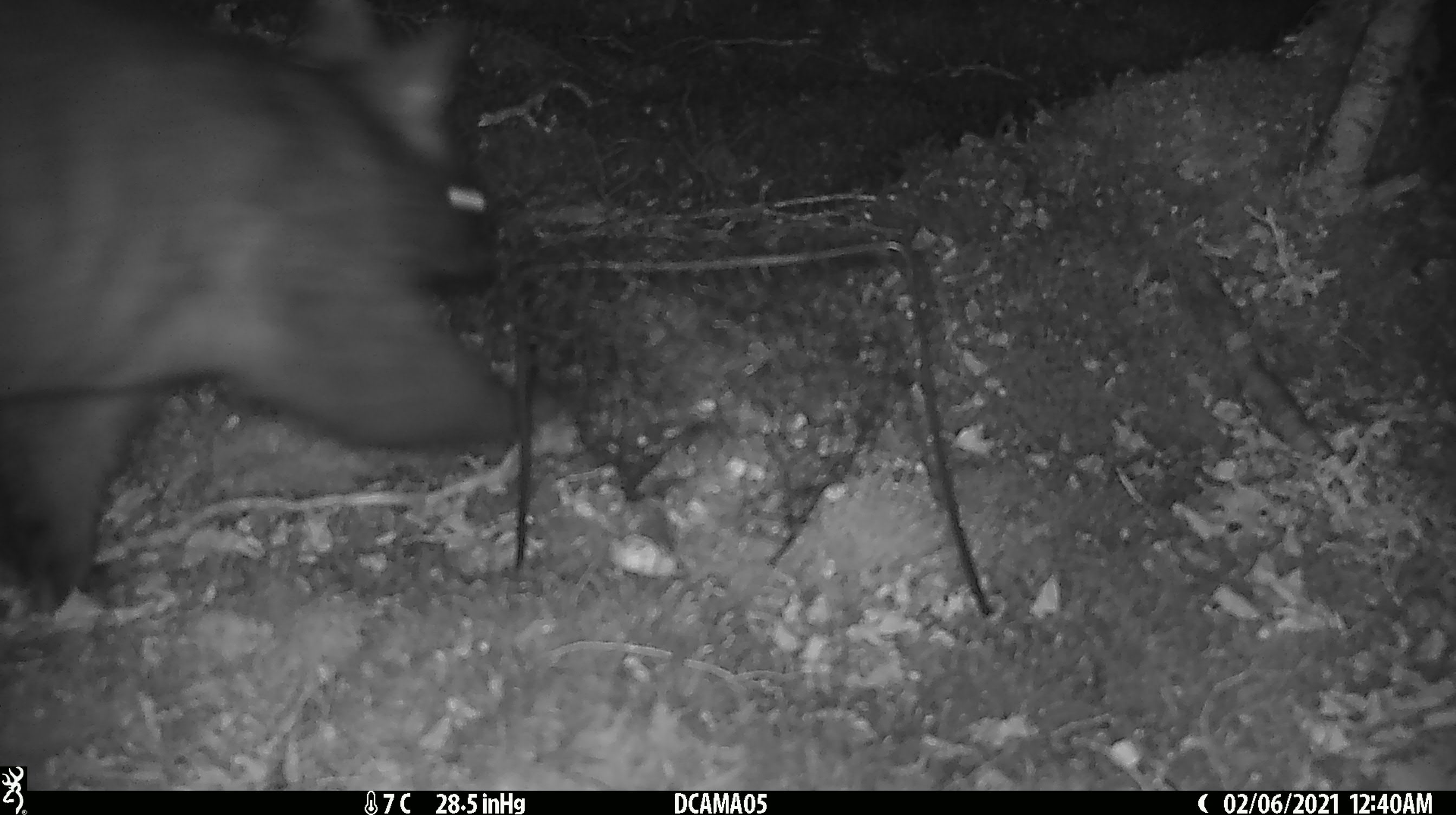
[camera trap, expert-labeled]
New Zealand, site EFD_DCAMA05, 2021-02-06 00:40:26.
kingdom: Animalia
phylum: Chordata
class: Mammalia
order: Diprotodontia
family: Phalangeridae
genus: Trichosurus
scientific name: Trichosurus vulpecula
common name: common brushtail possum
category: possum